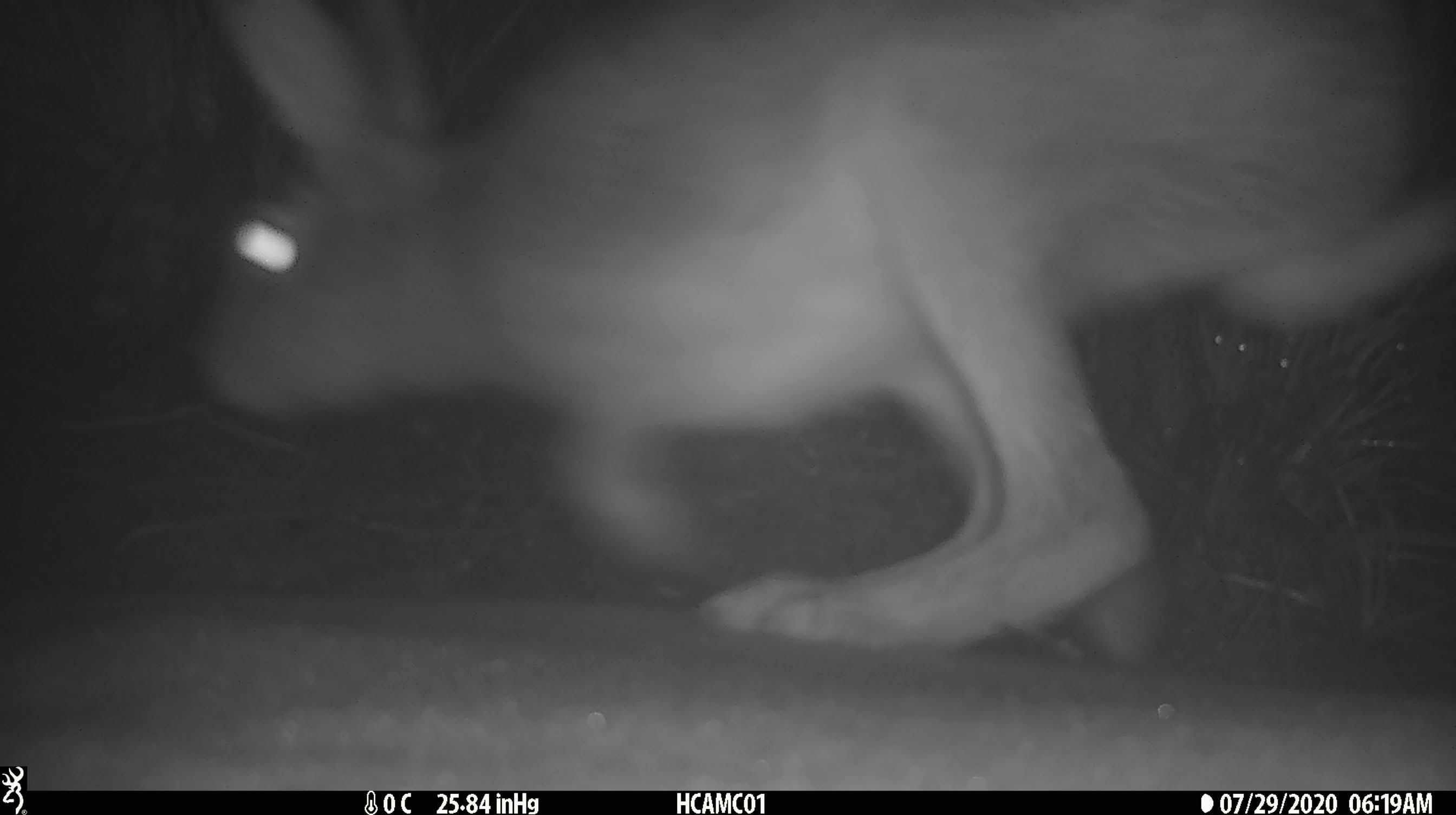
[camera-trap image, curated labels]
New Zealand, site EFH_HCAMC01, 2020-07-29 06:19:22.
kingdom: Animalia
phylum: Chordata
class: Mammalia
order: Lagomorpha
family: Leporidae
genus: Lepus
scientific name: Lepus europaeus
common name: brown hare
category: hare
Hare (brown hare) (Lepus europaeus).